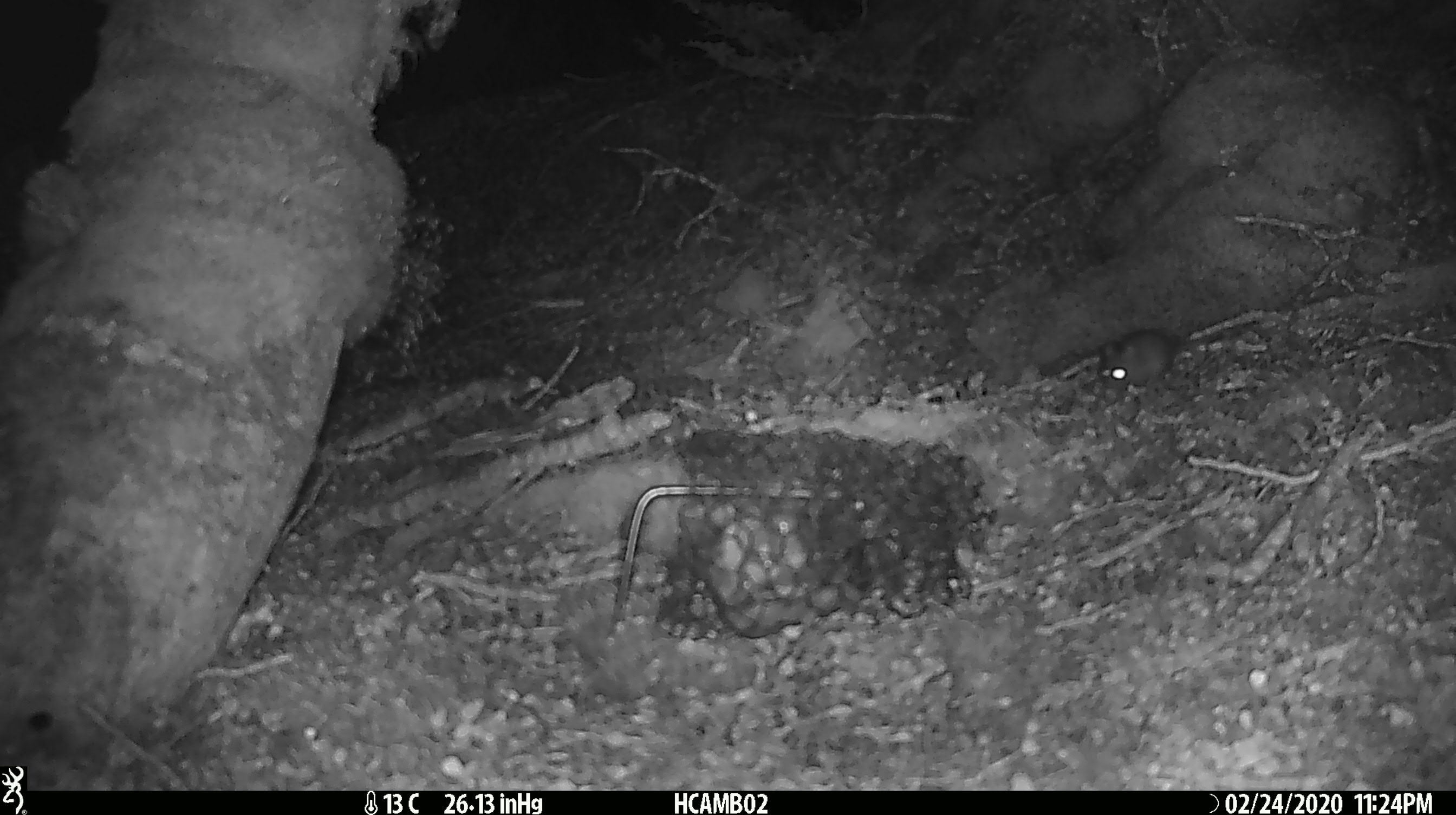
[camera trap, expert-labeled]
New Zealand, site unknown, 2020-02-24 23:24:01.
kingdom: Animalia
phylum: Chordata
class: Mammalia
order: Rodentia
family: Muridae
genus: Mus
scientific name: Mus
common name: mouse